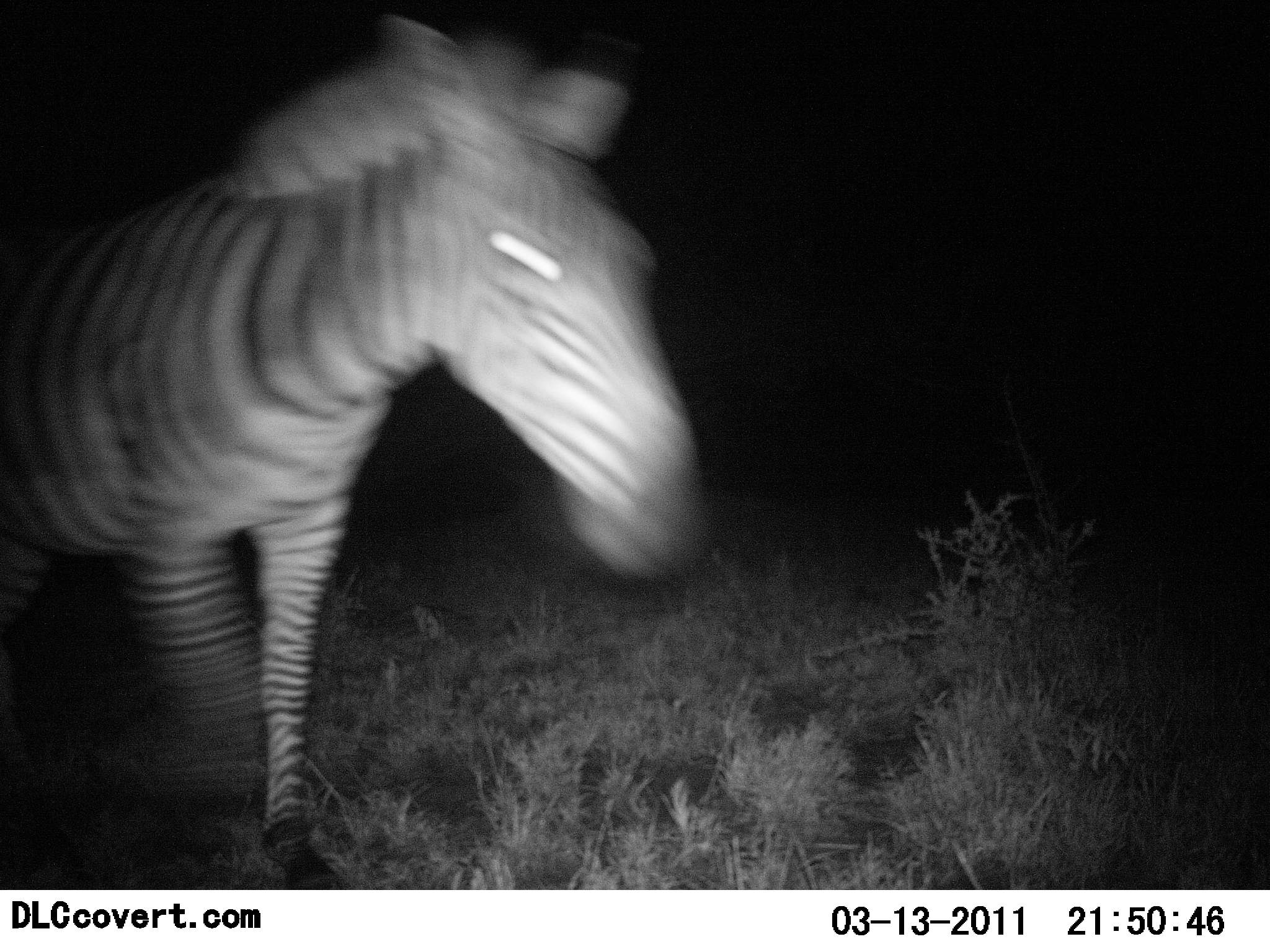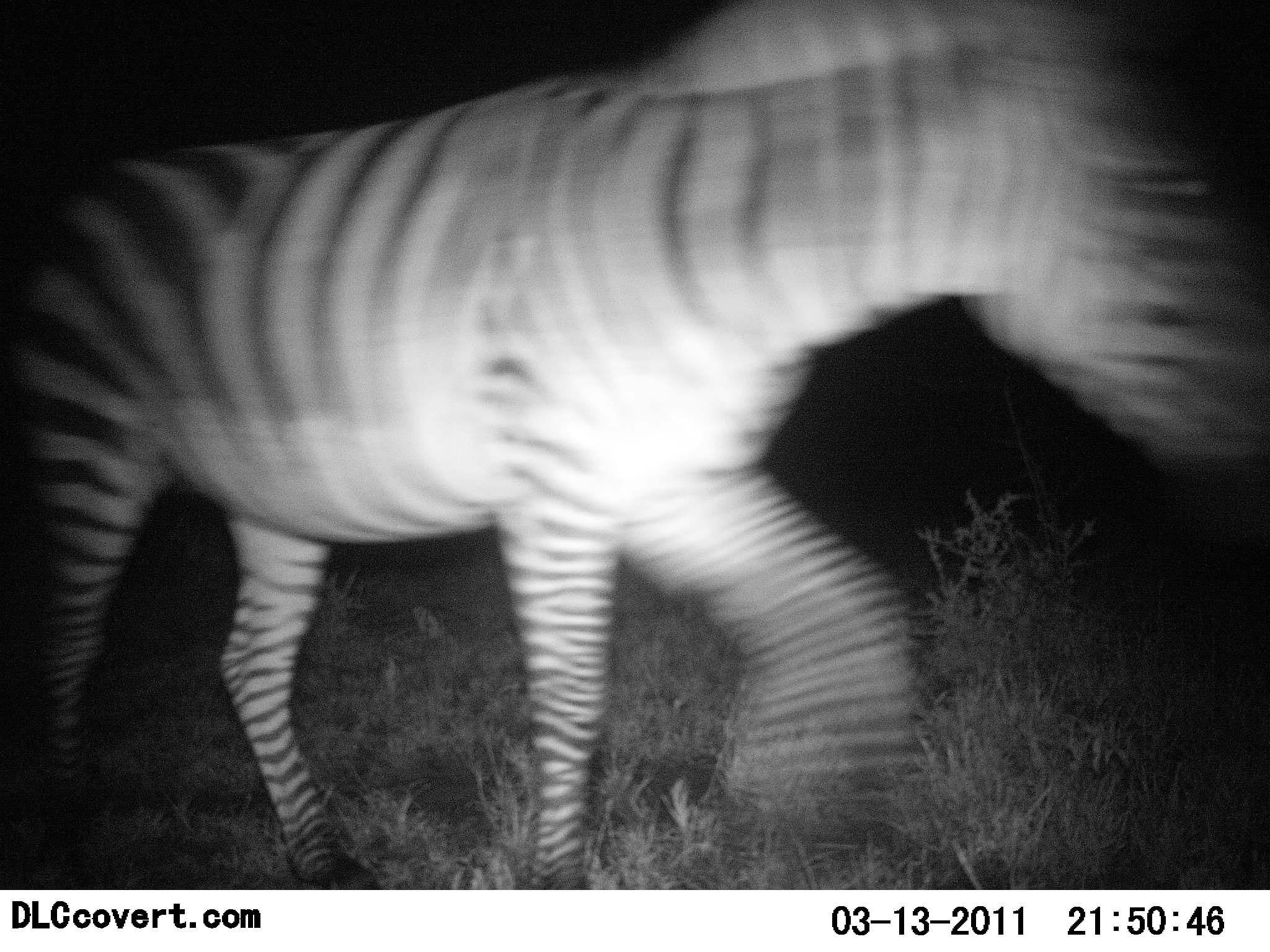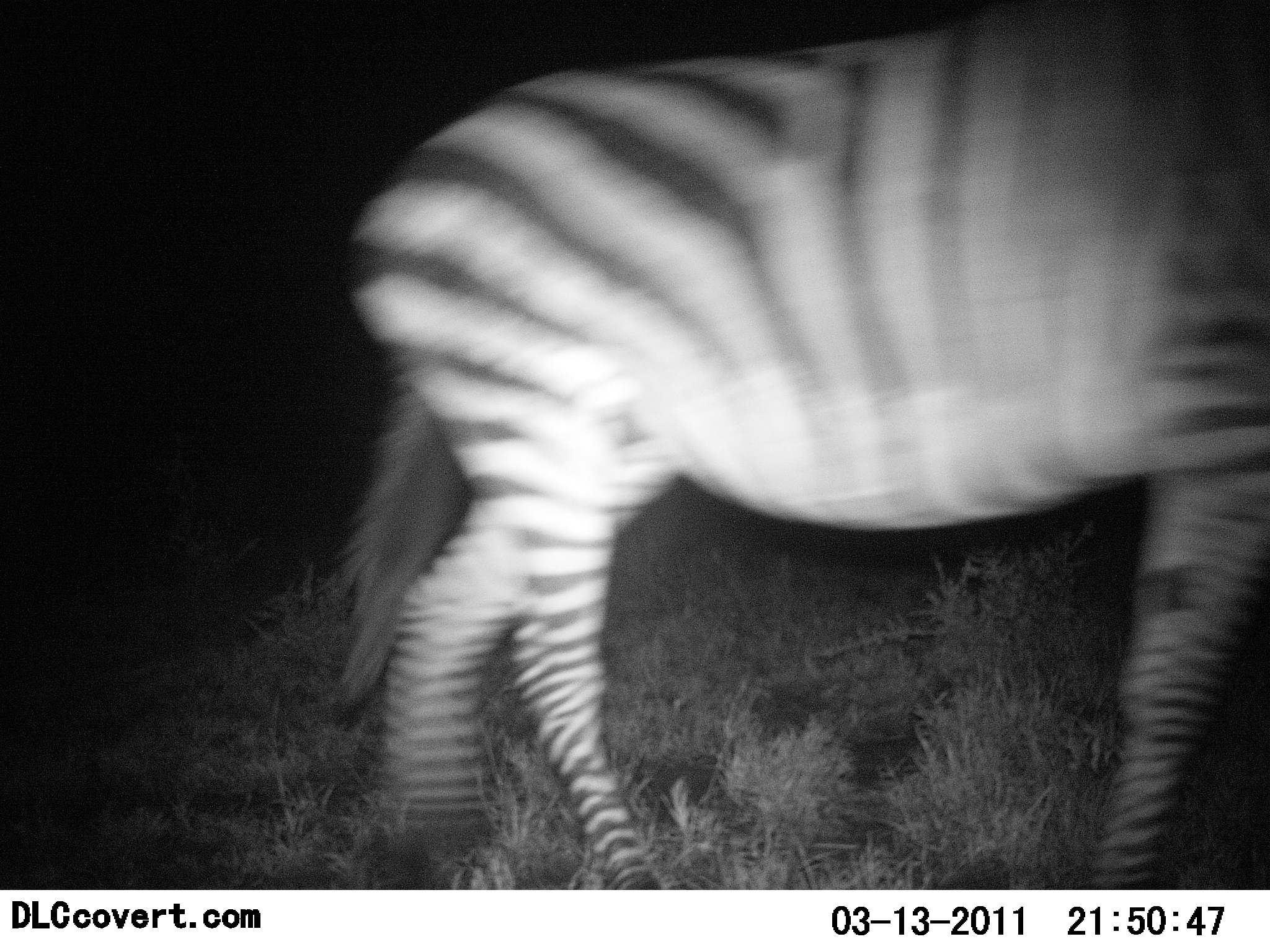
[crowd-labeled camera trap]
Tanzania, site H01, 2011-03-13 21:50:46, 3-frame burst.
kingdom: Animalia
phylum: Chordata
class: Mammalia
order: Perissodactyla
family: Equidae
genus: Equus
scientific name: Equus quagga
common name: plains zebra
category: zebra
Zebra (plains zebra) (Equus quagga), count 1. Behavior (volunteer vote fractions): standing 8%, resting 0%, moving 92%, interacting 0%. Young present (vote fraction): 0%. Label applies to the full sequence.